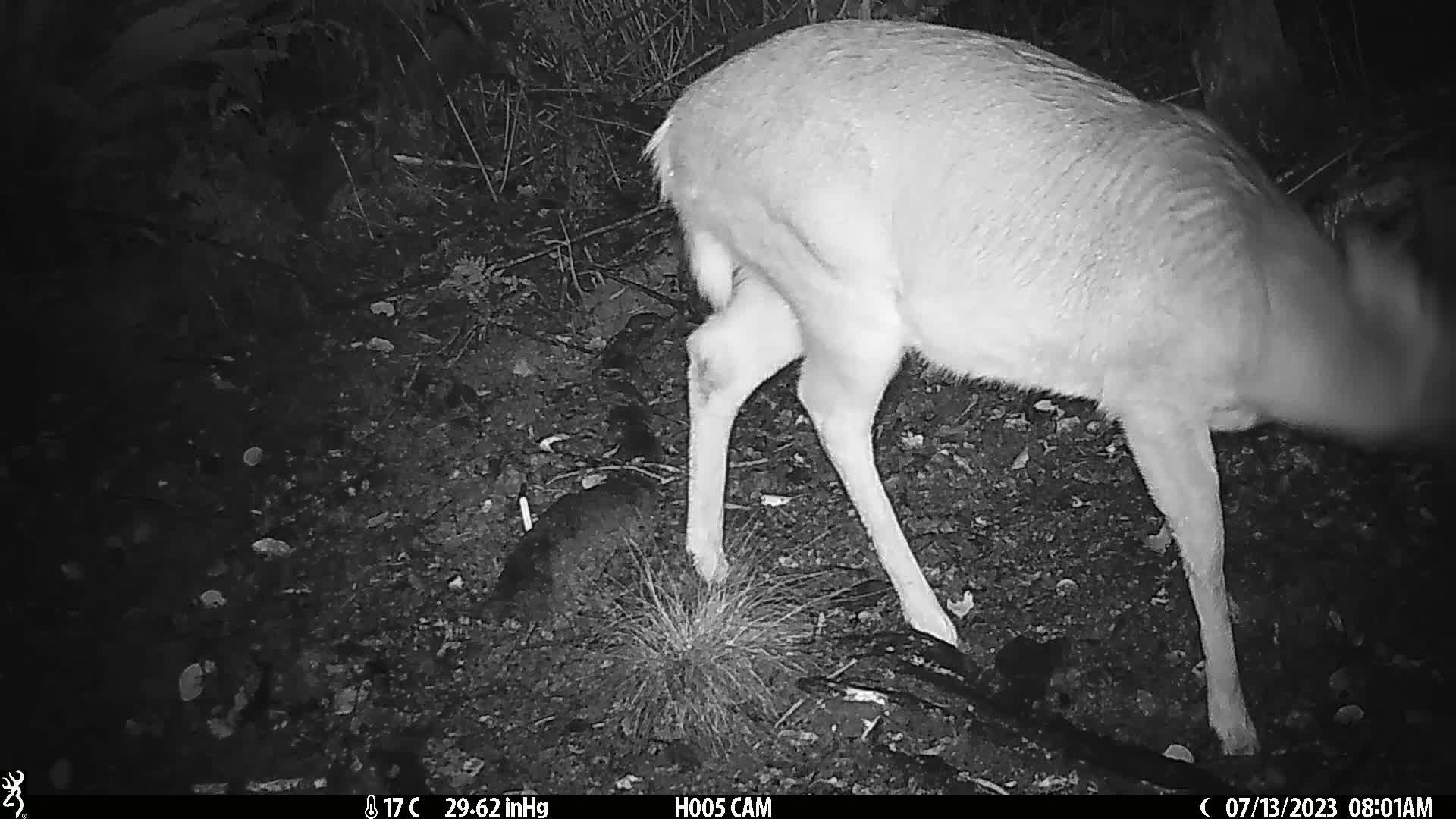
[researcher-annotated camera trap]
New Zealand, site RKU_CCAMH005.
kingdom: Animalia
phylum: Chordata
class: Mammalia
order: Artiodactyla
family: Cervidae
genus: Odocoileus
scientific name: Odocoileus virginianus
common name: white-tailed deer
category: white tailed deer